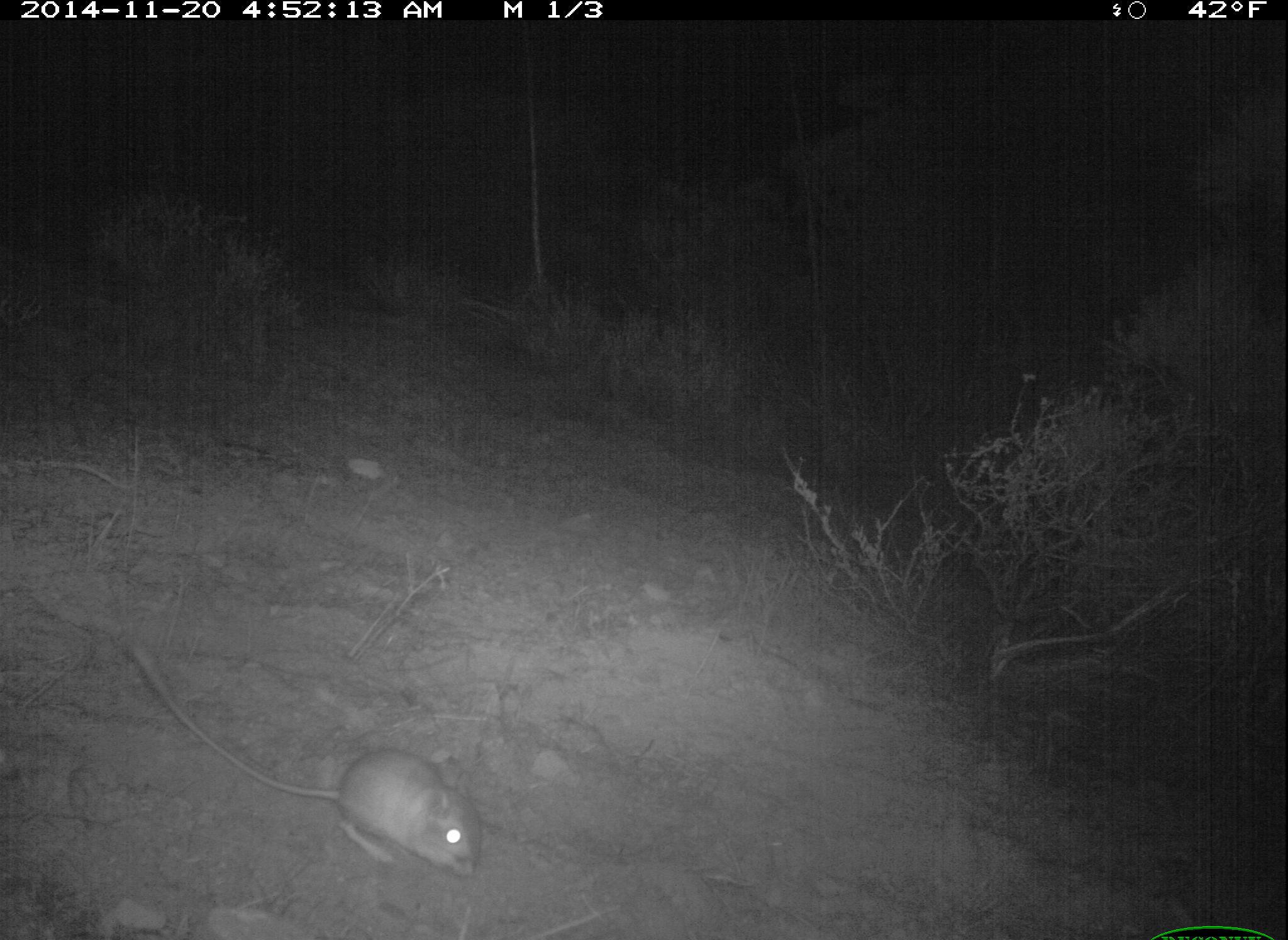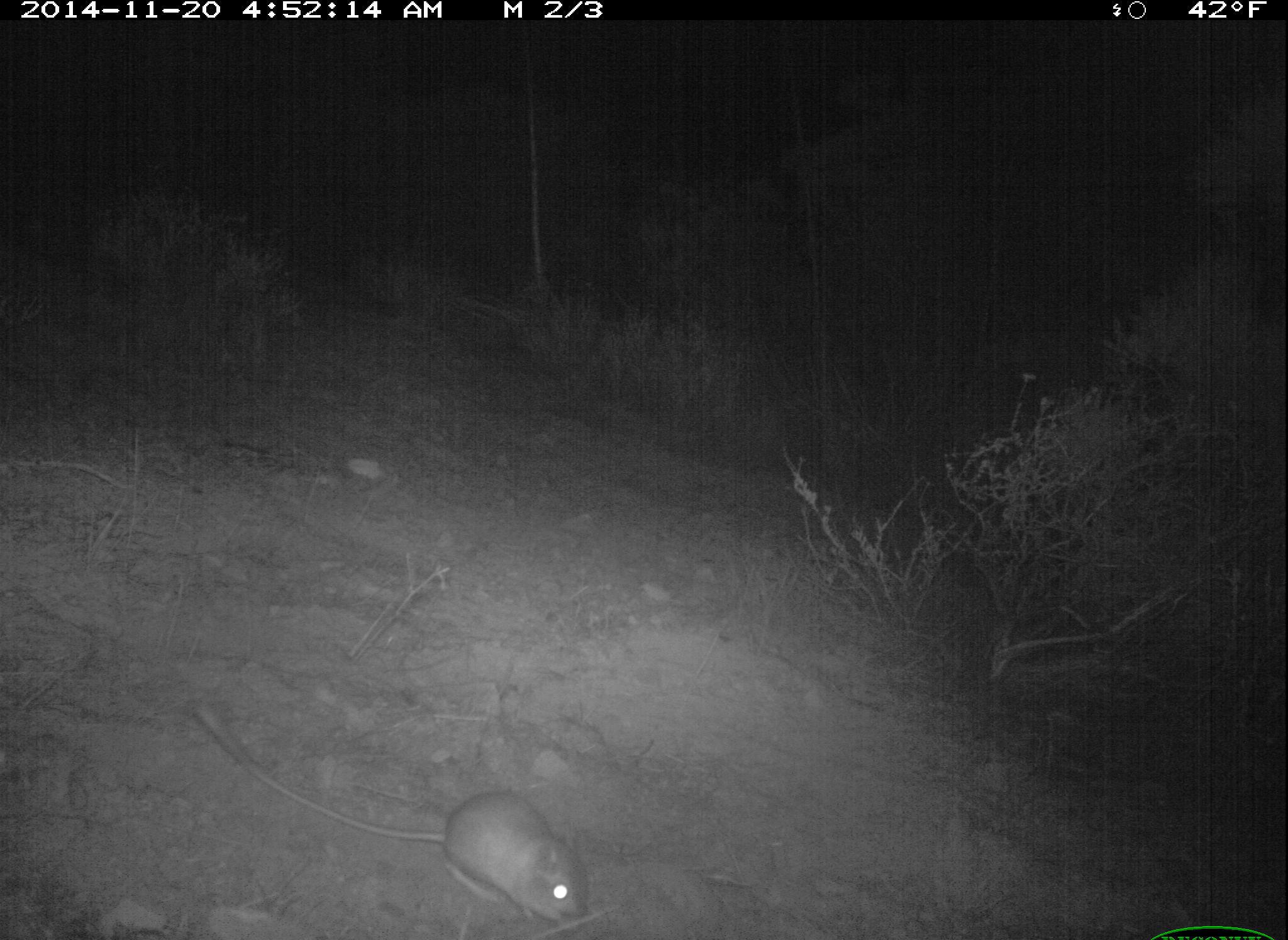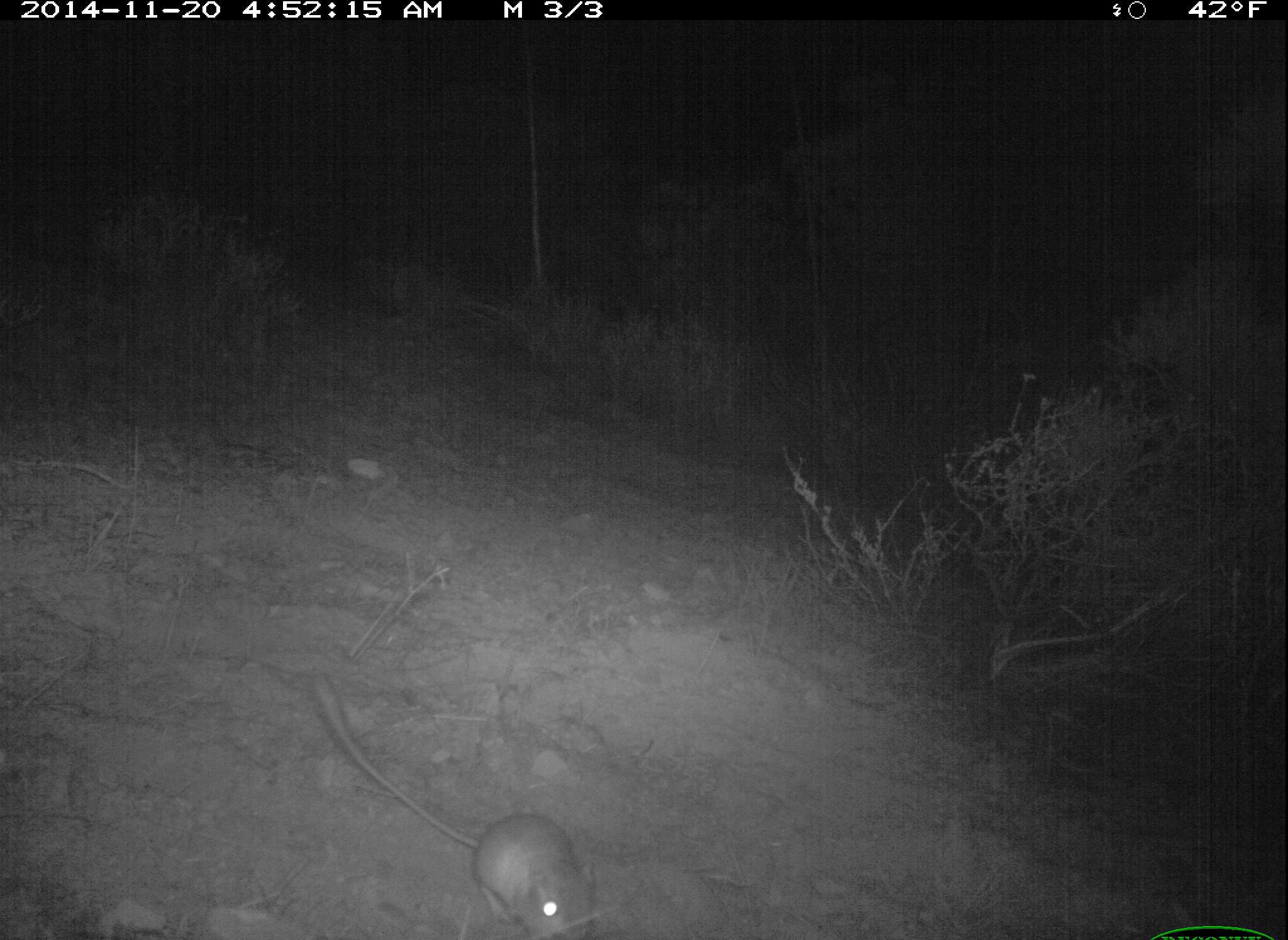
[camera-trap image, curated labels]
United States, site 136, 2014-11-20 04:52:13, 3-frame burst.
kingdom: Animalia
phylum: Chordata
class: Mammalia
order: Rodentia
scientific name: Rodentia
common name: rodent